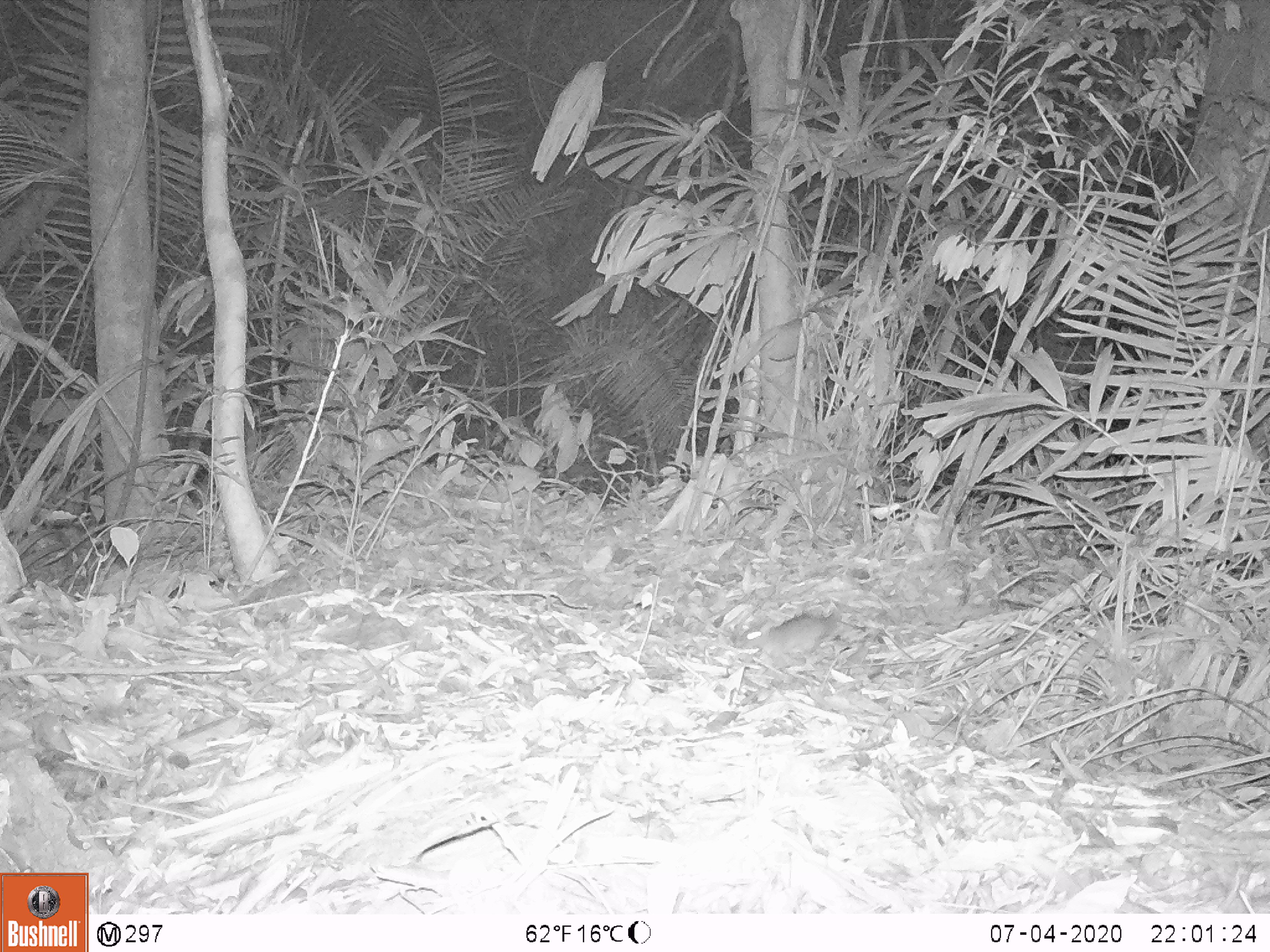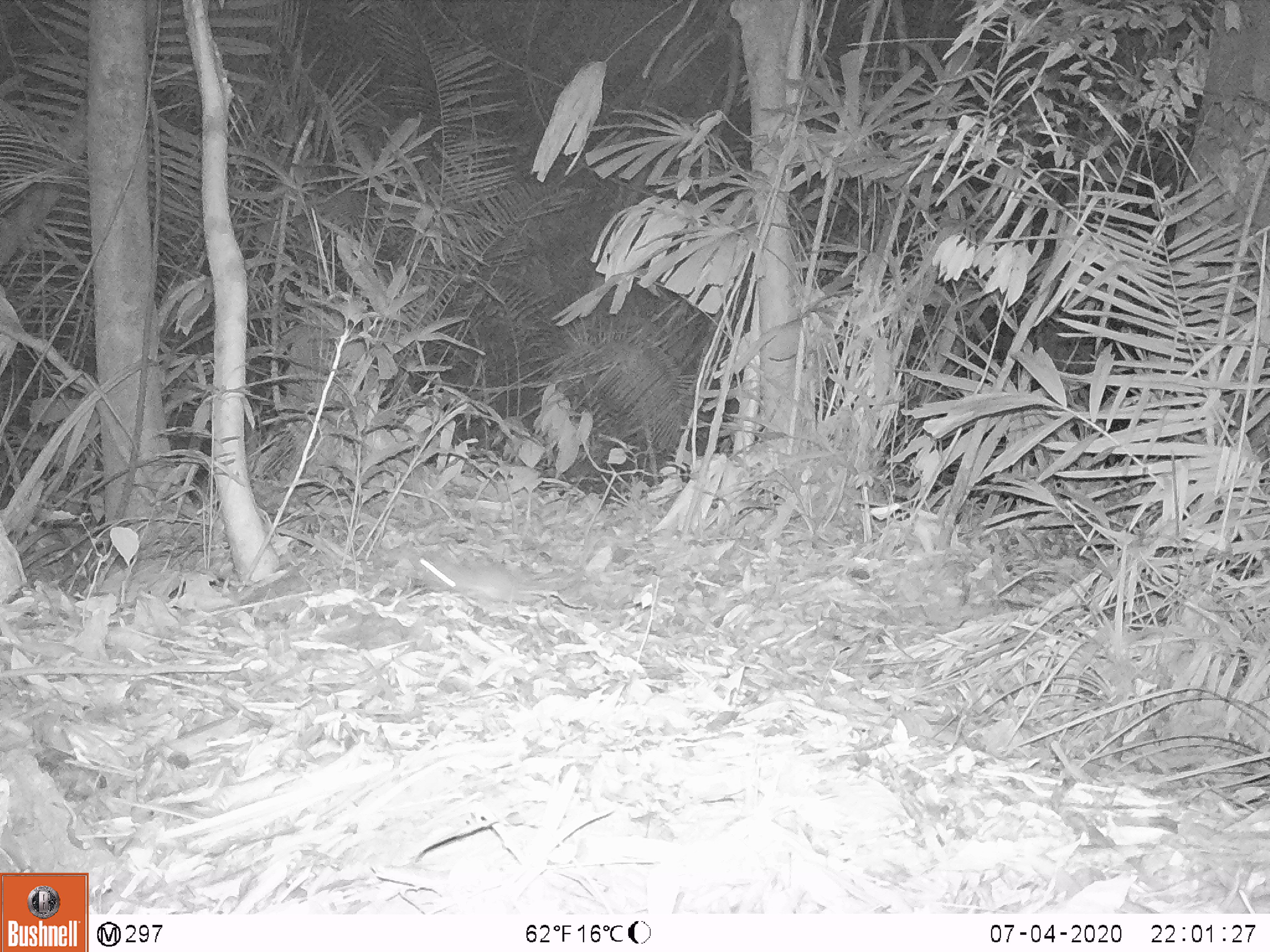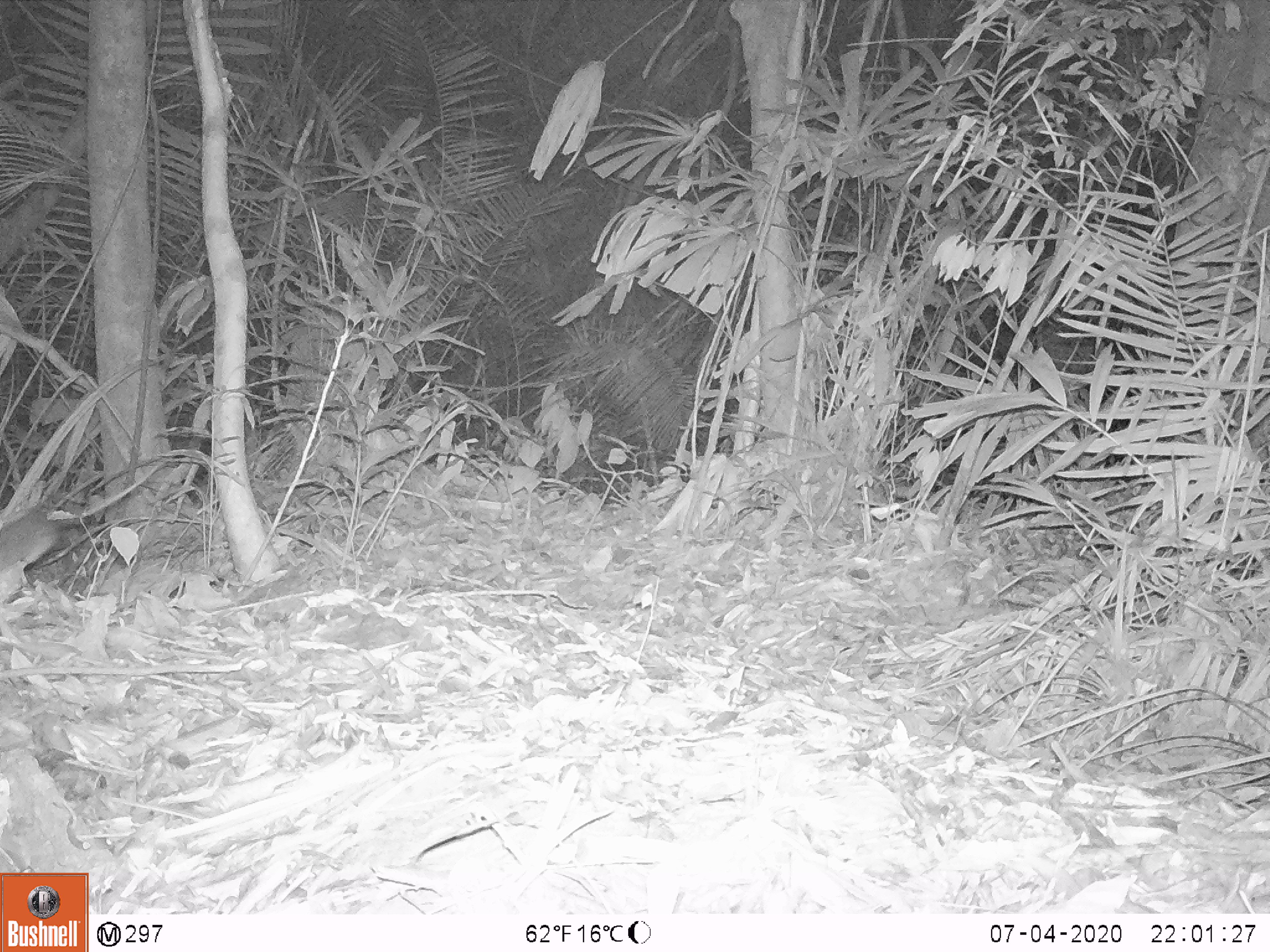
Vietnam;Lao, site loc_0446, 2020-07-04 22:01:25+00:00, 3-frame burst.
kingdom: Animalia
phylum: Chordata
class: Mammalia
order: Rodentia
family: Muridae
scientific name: Muridae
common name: old-world mice and rats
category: unidentified murid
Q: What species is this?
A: Unidentified murid (old-world mice and rats) (Muridae).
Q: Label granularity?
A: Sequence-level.